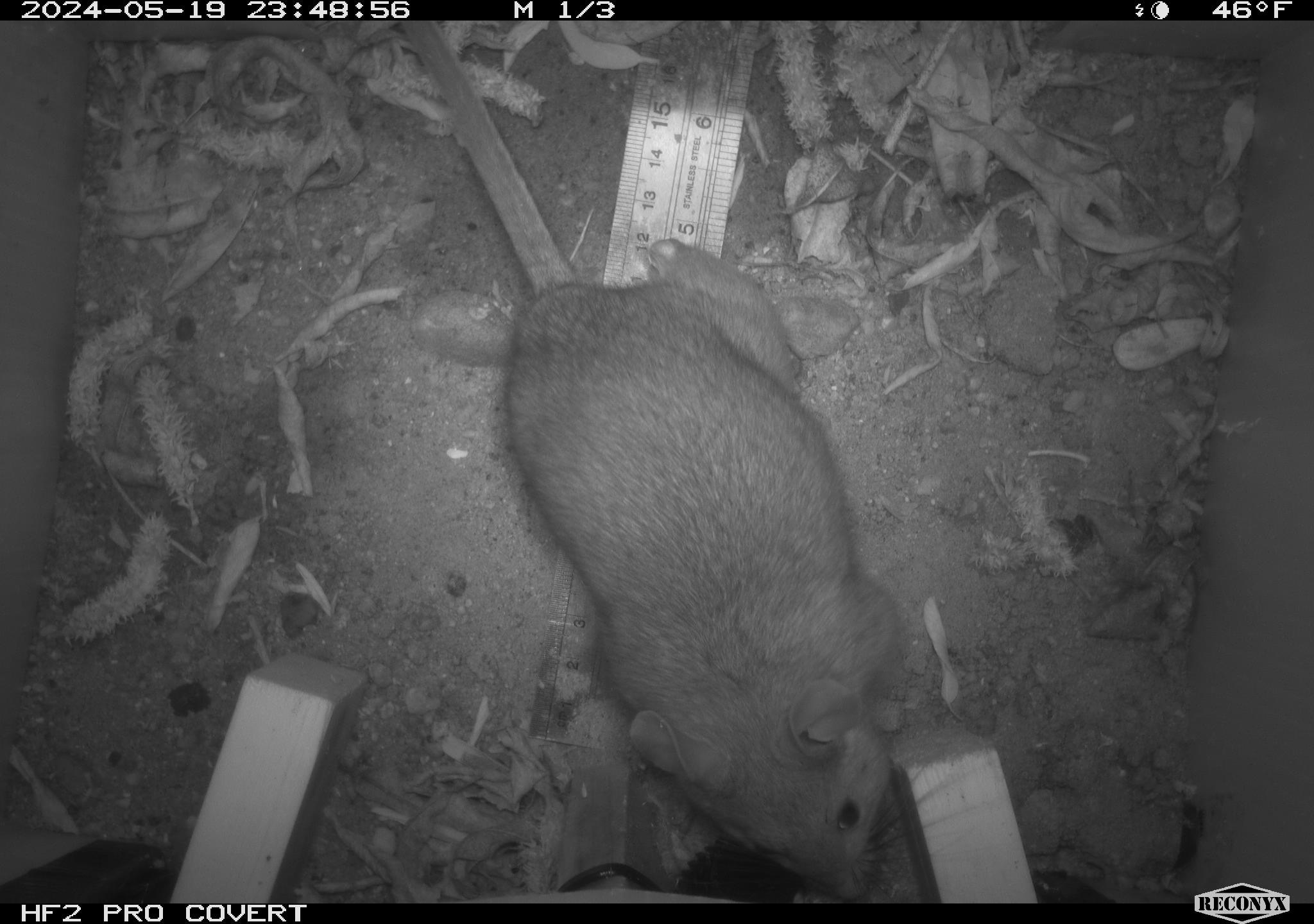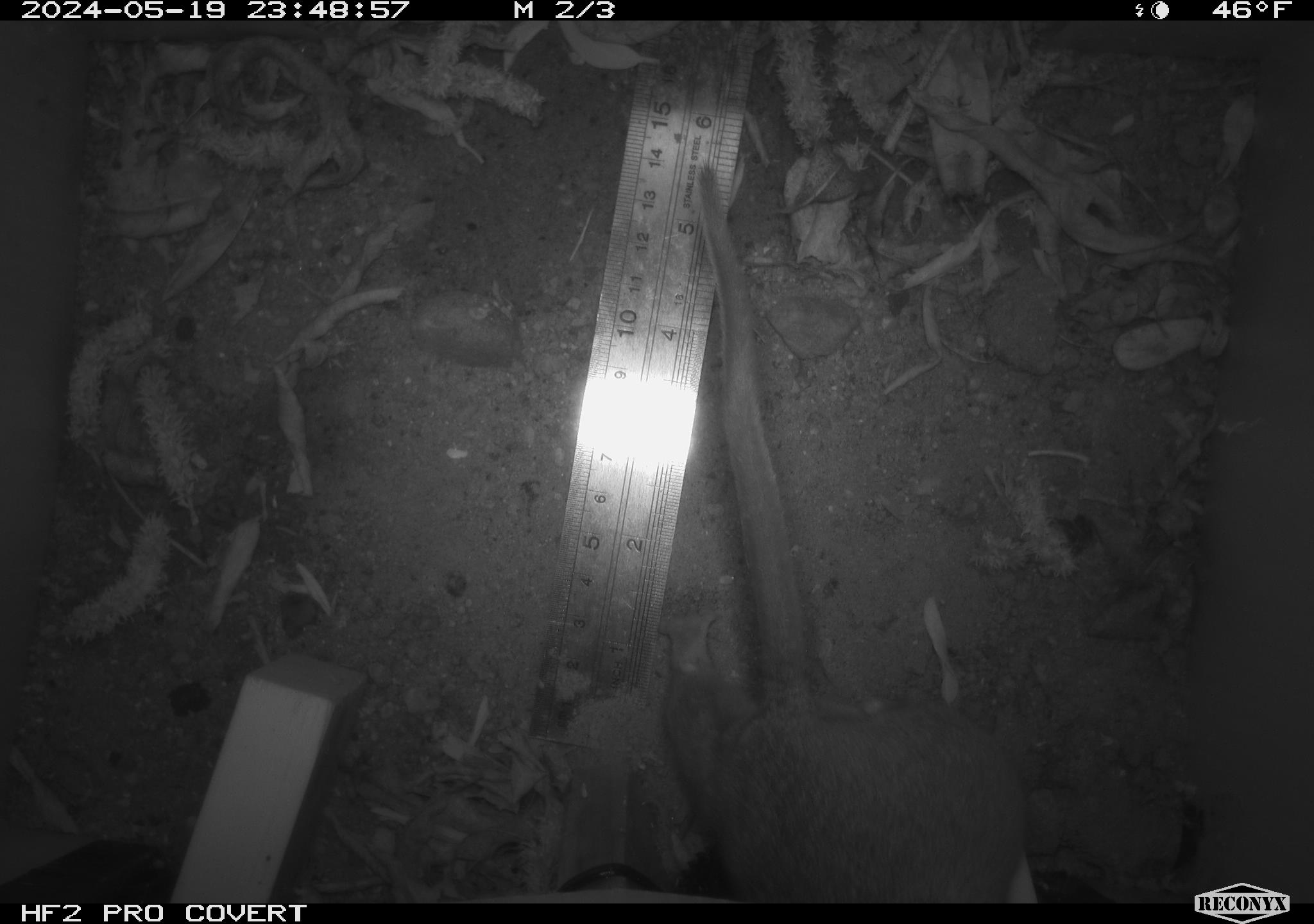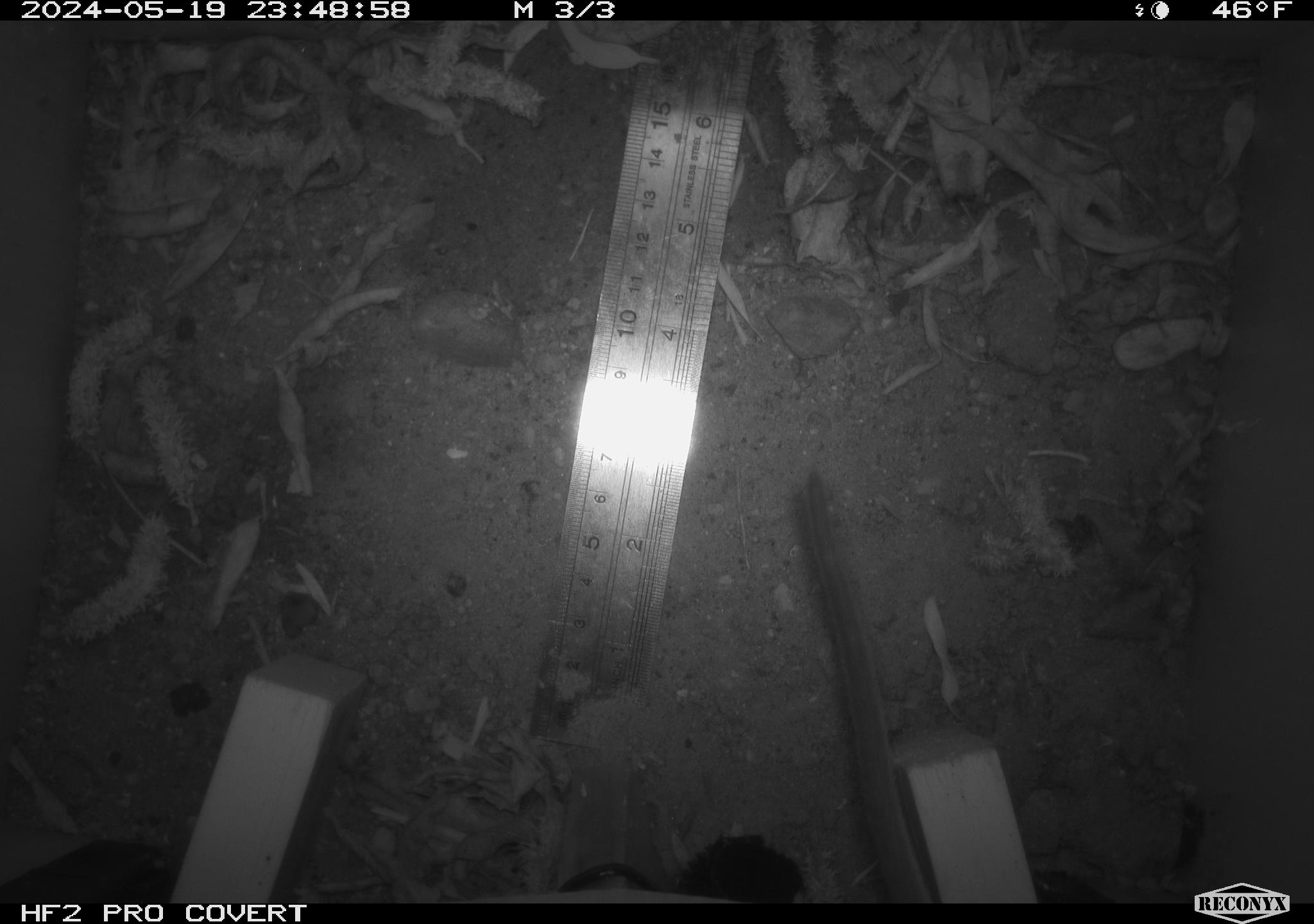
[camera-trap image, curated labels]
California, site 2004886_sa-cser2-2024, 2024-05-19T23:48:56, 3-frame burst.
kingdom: Animalia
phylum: Chordata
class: Mammalia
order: Rodentia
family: Muridae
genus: Rattus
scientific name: Rattus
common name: rat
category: rattus species